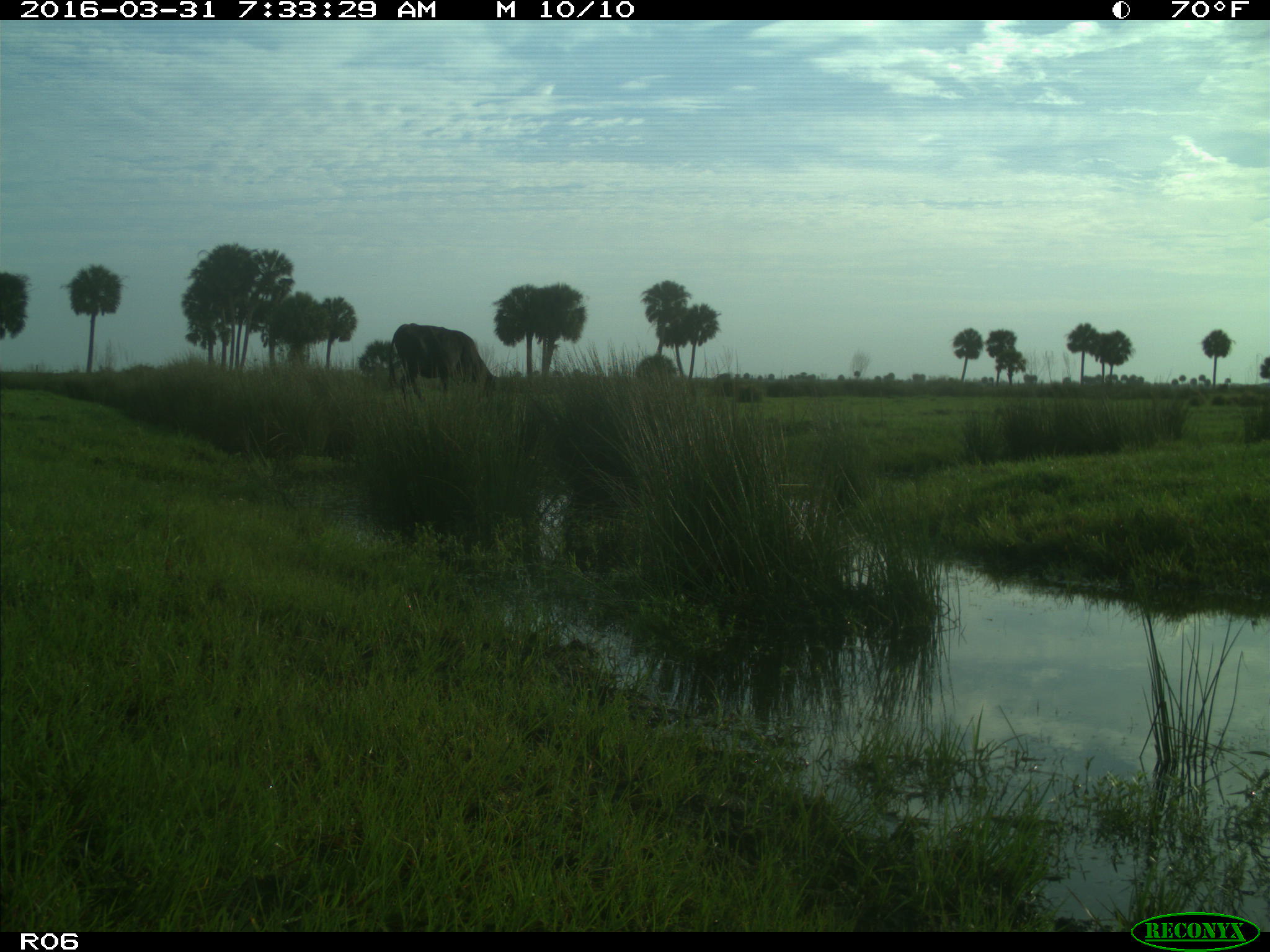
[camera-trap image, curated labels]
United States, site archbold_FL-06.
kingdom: Animalia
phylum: Chordata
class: Mammalia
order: Artiodactyla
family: Bovidae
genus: Bos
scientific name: Bos taurus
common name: domestic cow